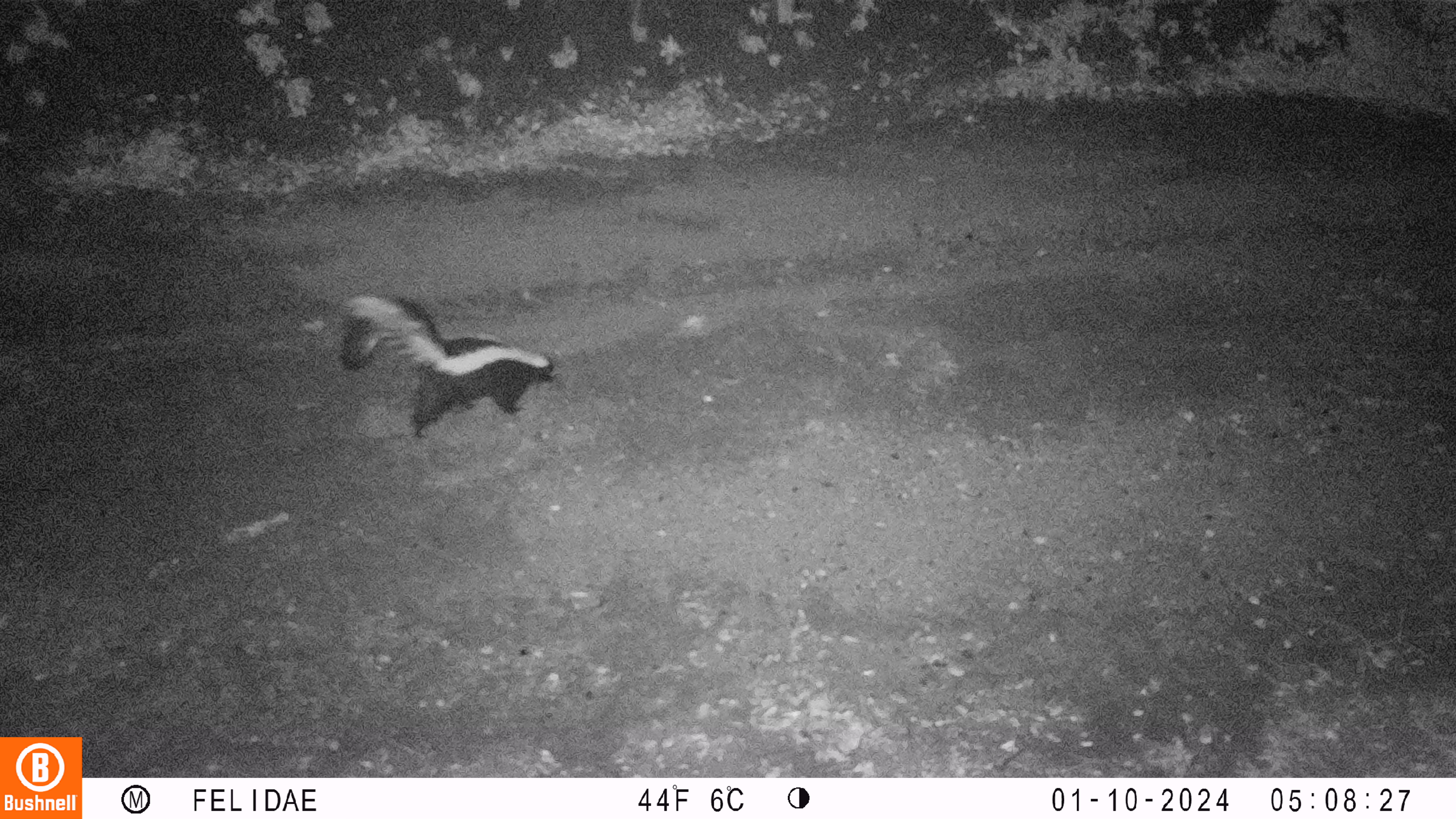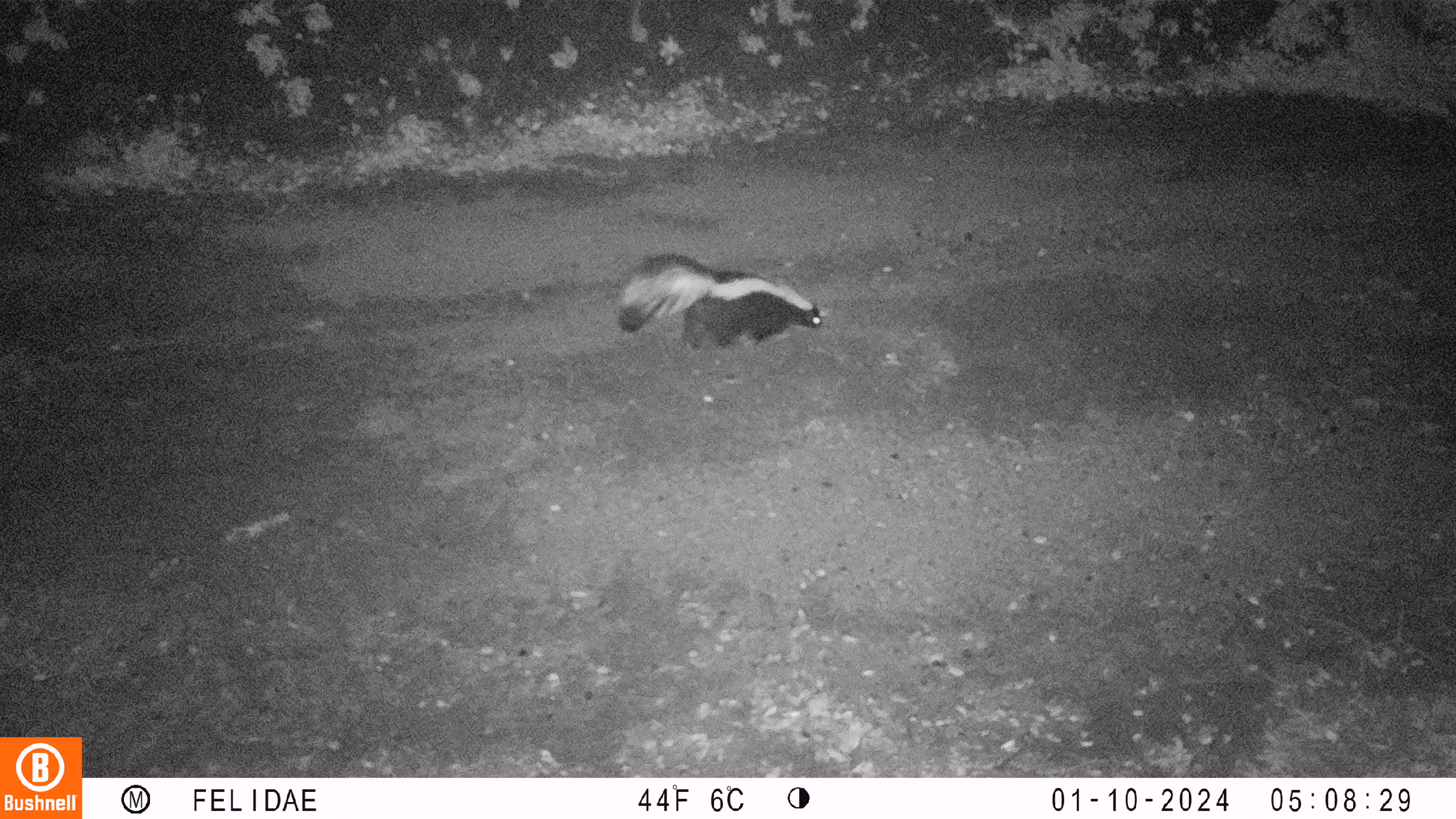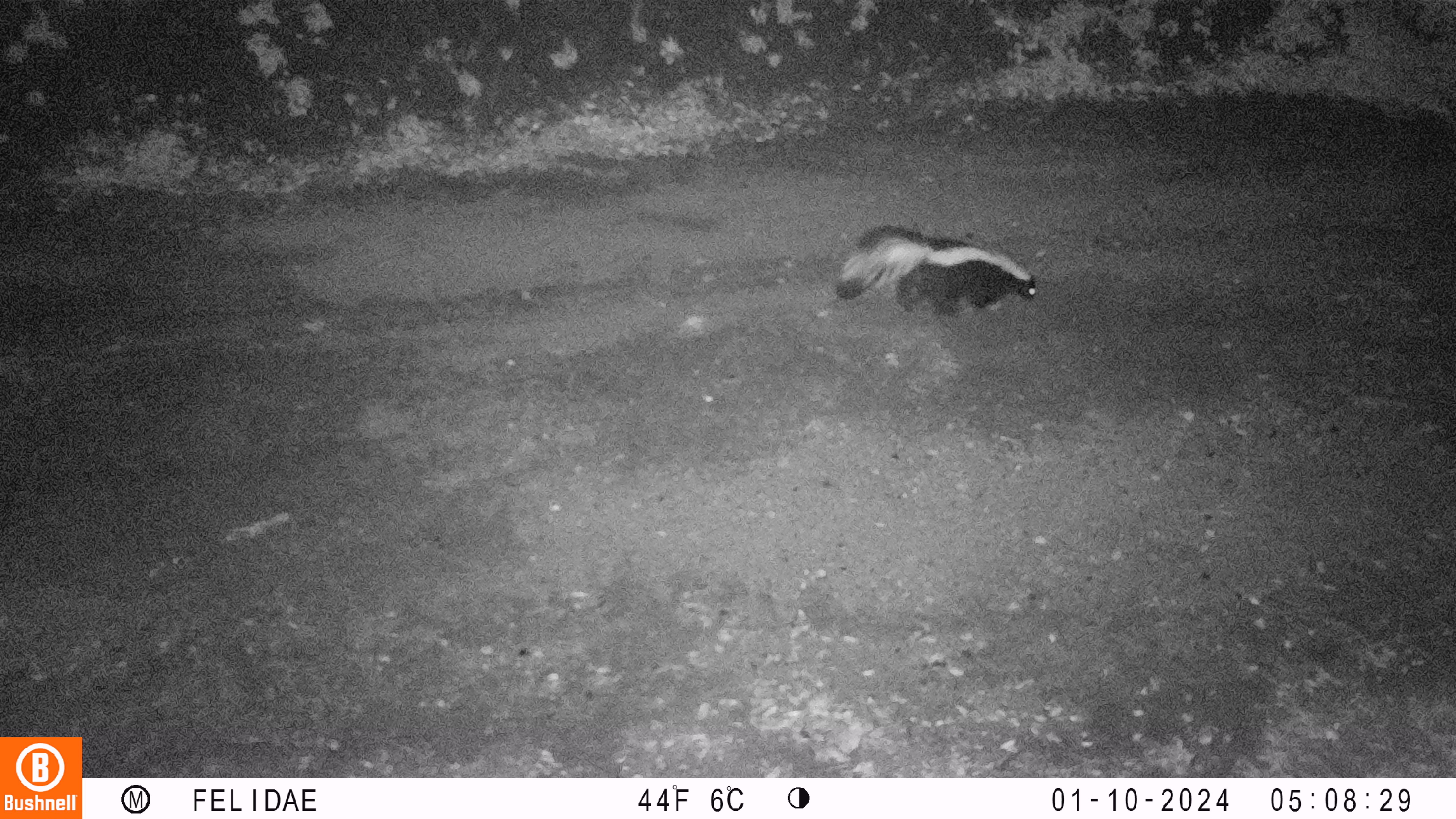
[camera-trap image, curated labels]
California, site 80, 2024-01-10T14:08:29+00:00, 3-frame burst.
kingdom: Animalia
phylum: Chordata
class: Mammalia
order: Carnivora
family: Mephitidae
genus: Mephitis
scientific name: Mephitis mephitis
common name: striped skunk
Striped skunk (Mephitis mephitis).